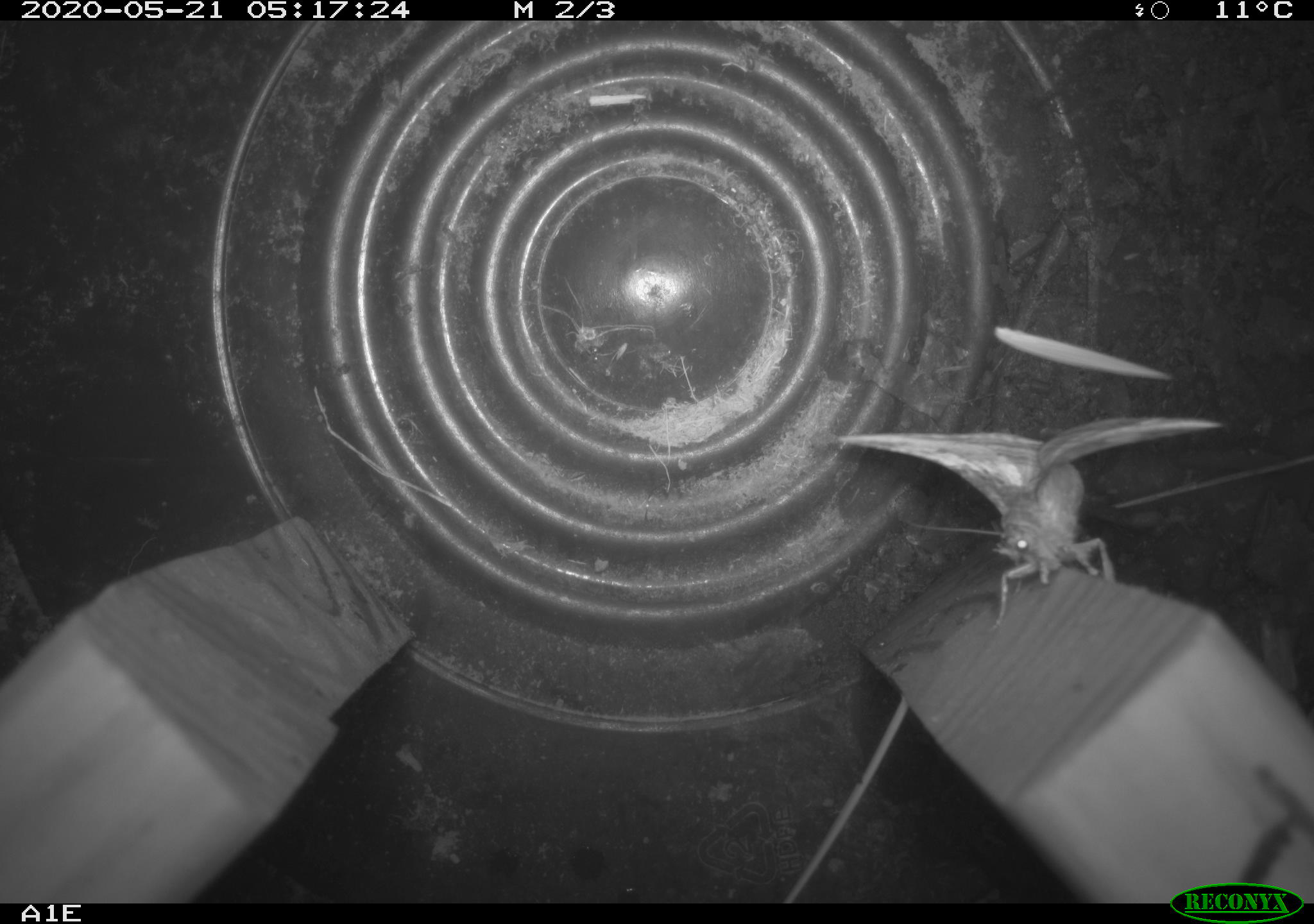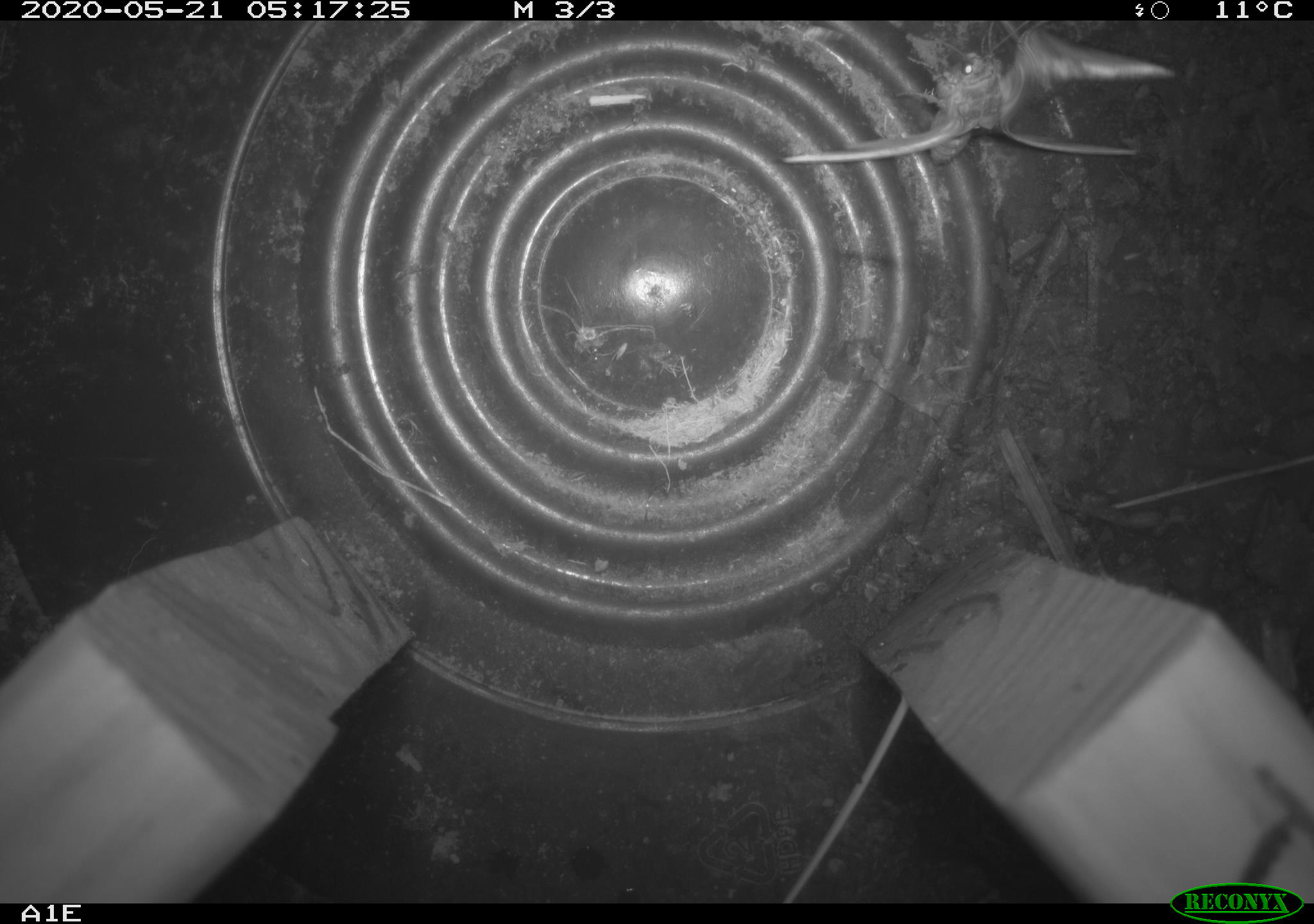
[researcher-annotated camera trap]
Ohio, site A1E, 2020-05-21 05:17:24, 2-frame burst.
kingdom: Animalia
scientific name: Animalia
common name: animal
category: invertebrate